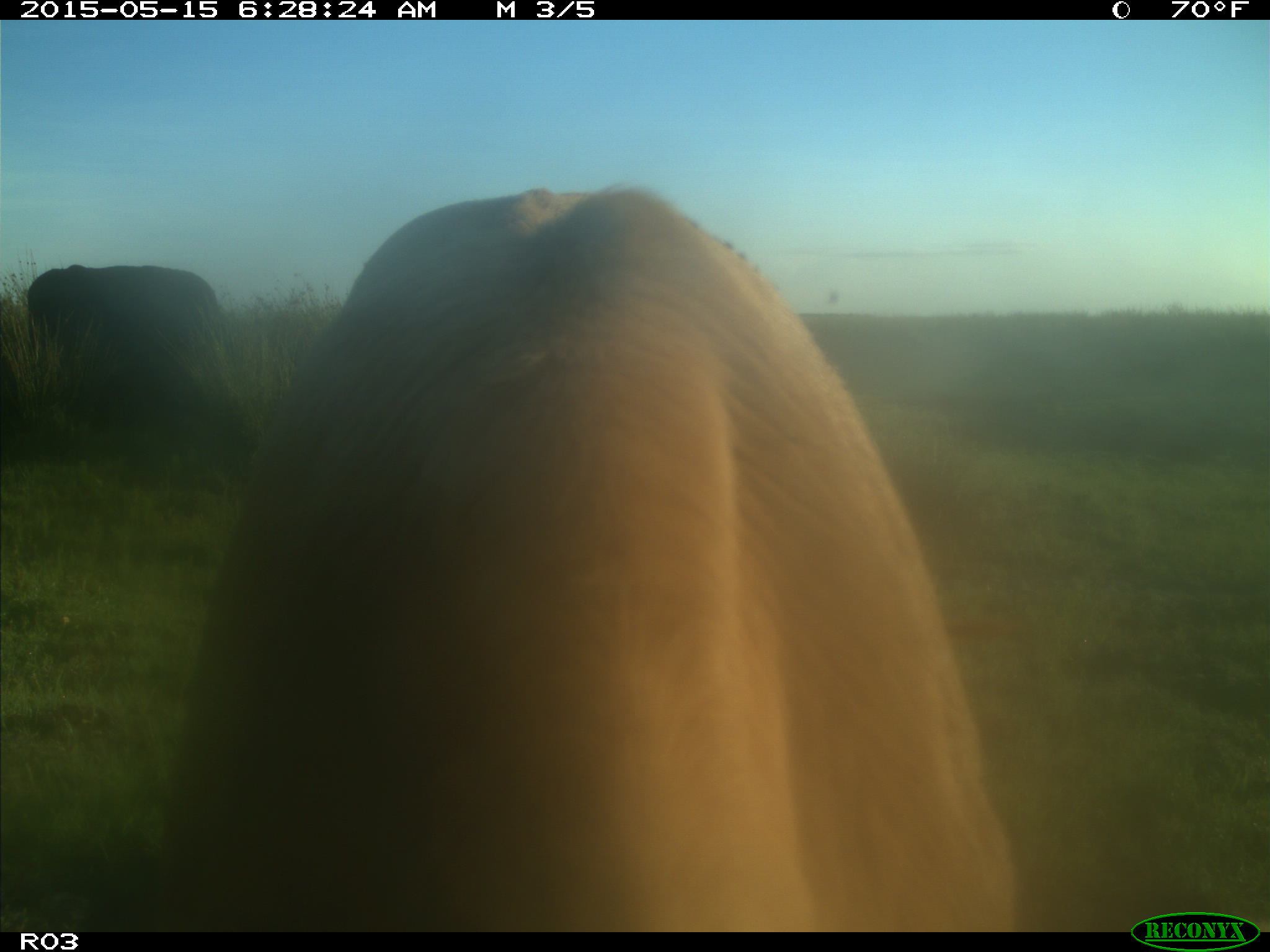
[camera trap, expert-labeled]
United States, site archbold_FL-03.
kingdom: Animalia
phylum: Chordata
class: Mammalia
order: Artiodactyla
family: Bovidae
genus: Bos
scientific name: Bos taurus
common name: domestic cow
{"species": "Bos taurus (domestic cow)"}